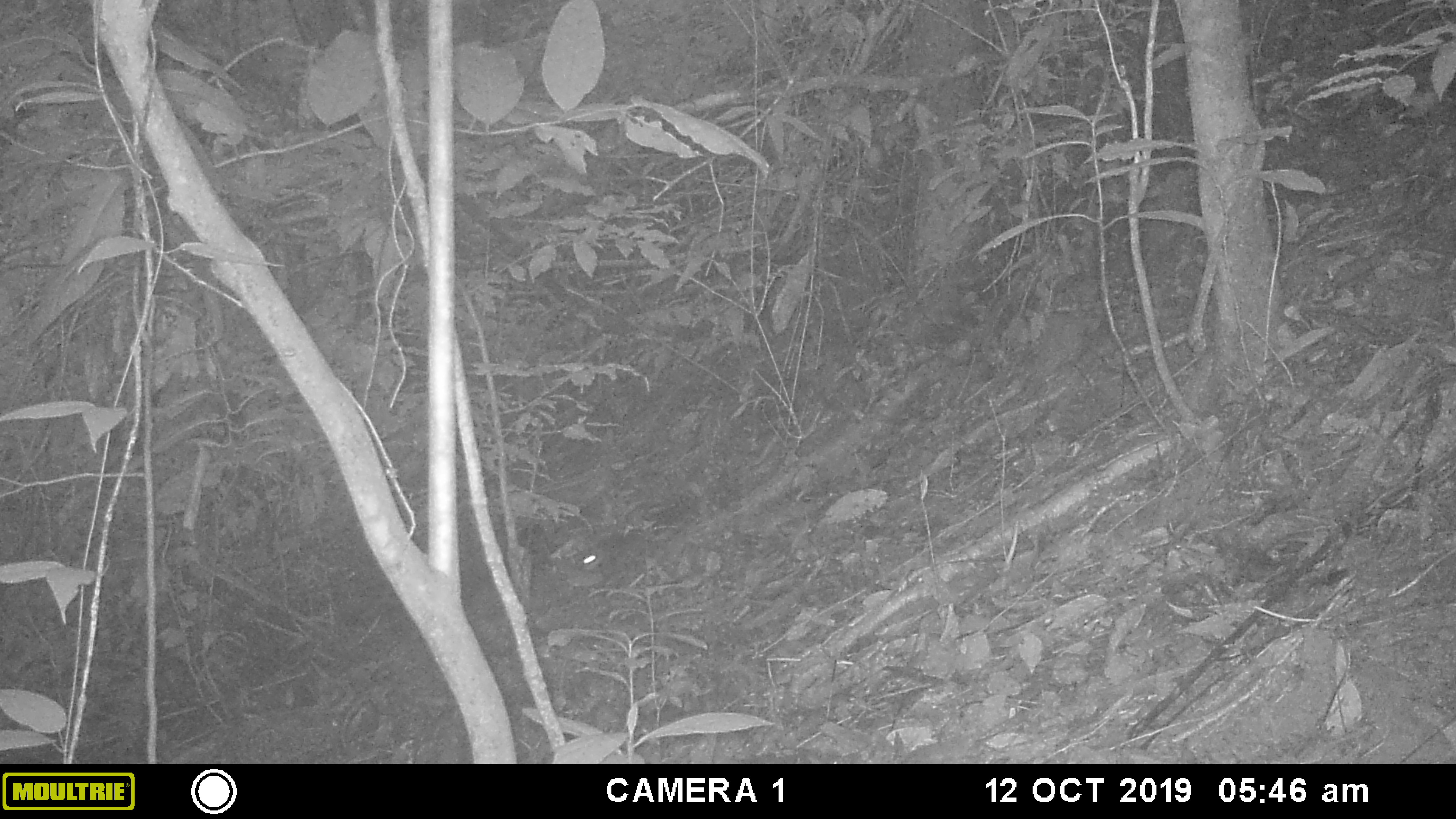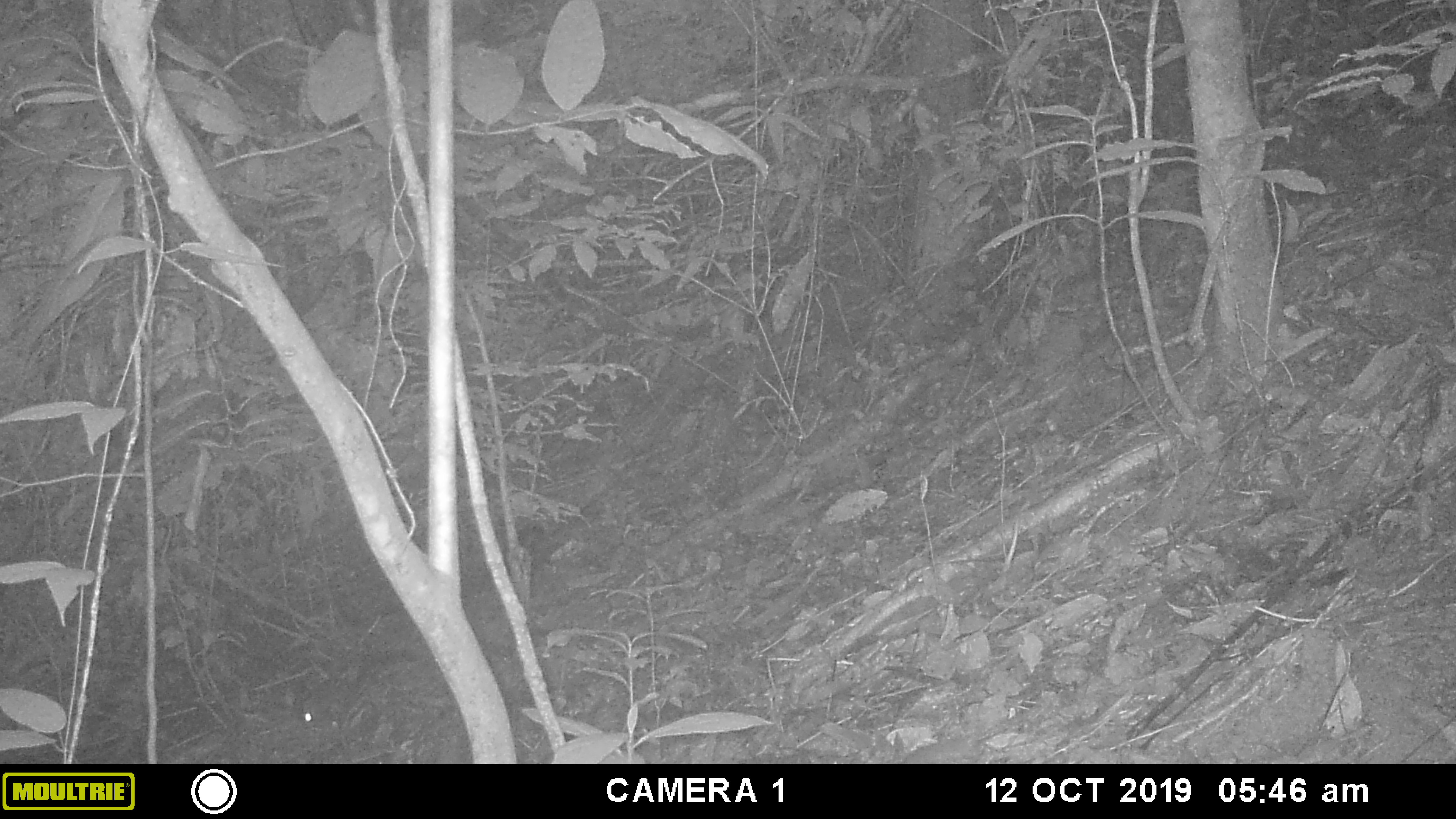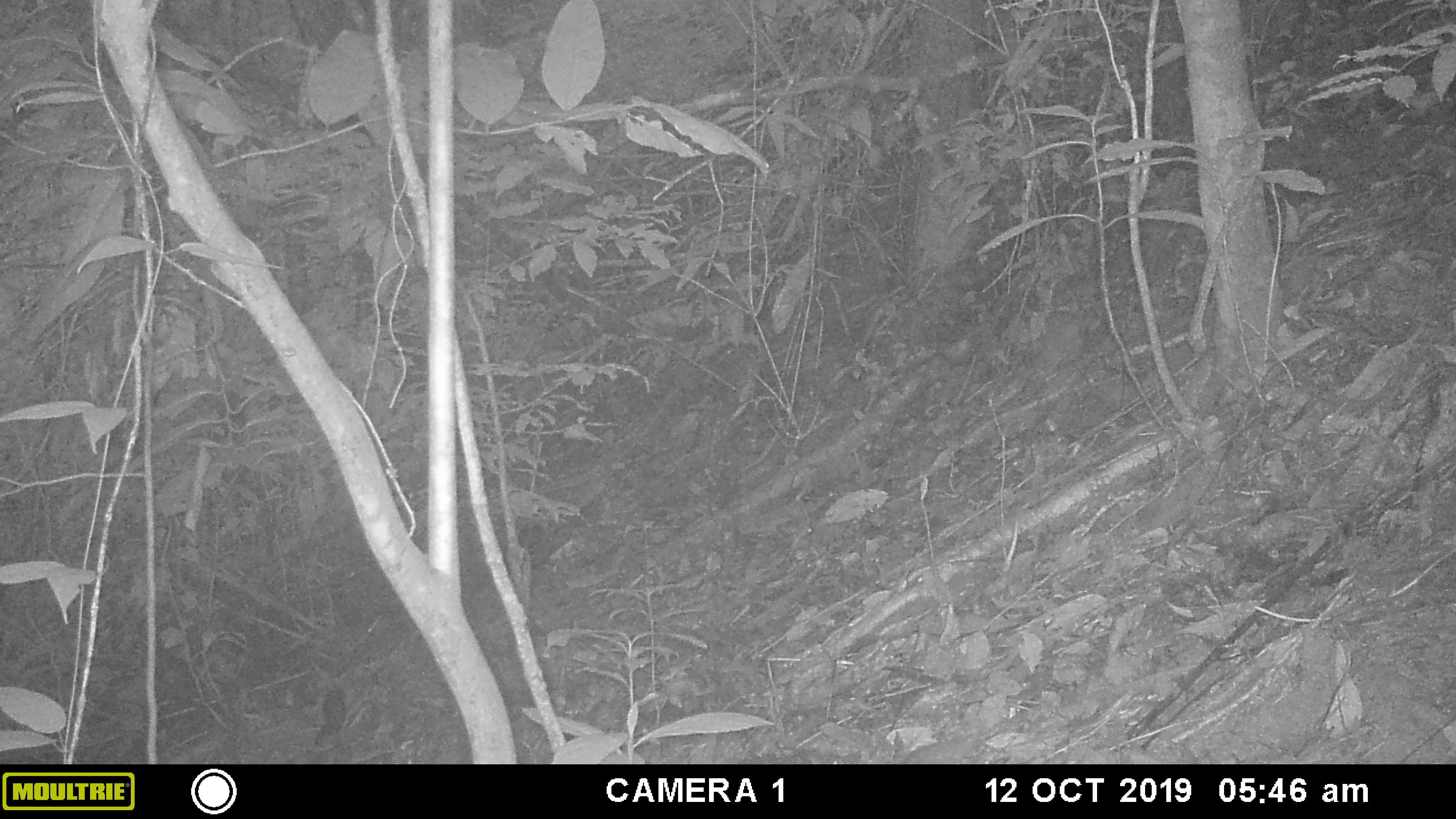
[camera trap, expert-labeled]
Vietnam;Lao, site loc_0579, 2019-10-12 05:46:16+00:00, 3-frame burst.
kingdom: Animalia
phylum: Chordata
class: Mammalia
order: Rodentia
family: Sciuridae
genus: Dremomys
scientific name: Dremomys rufigenis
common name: red-cheeked squirrel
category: red cheeked squirrel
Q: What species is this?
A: Red cheeked squirrel (red-cheeked squirrel) (Dremomys rufigenis).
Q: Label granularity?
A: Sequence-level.